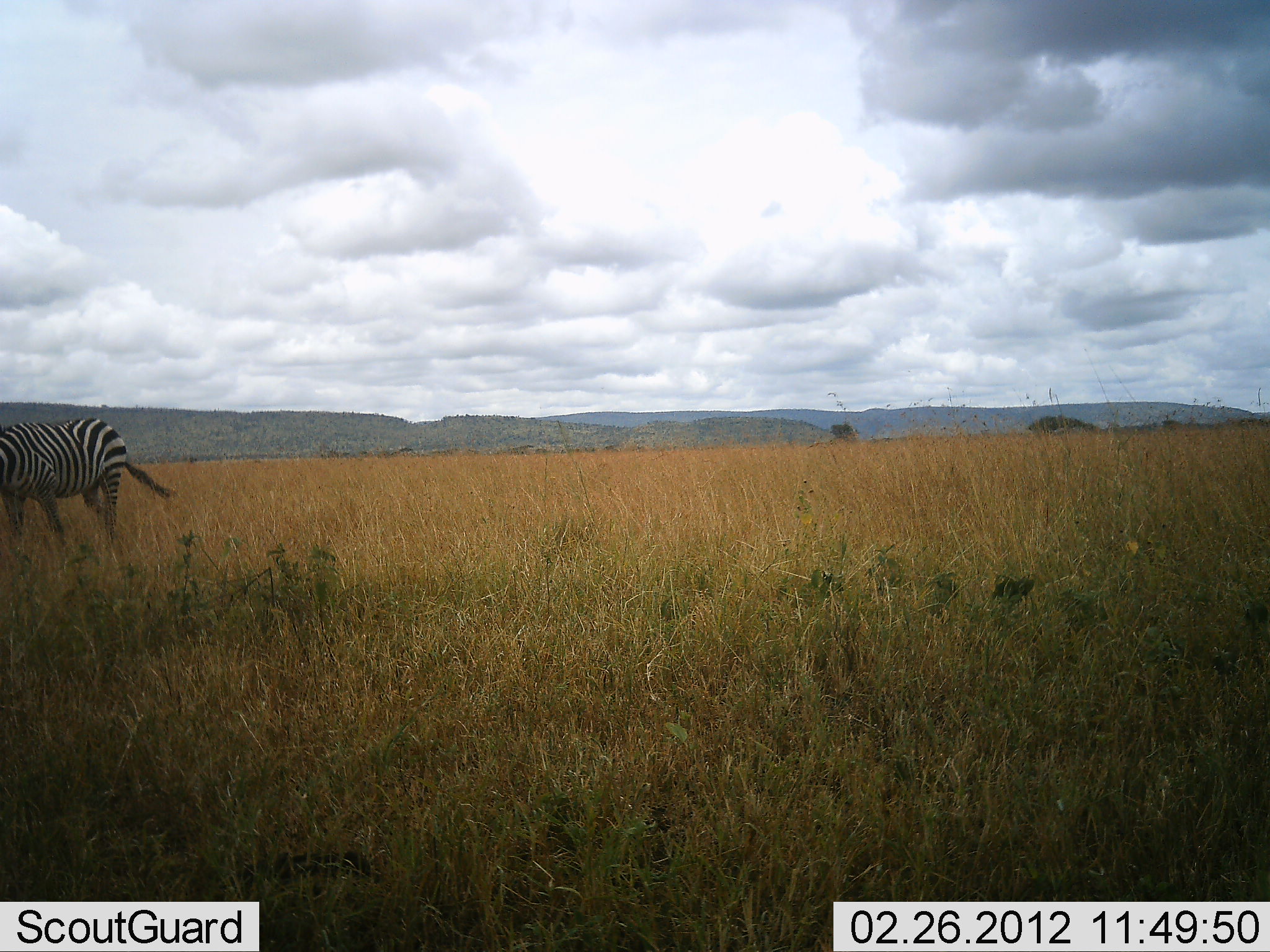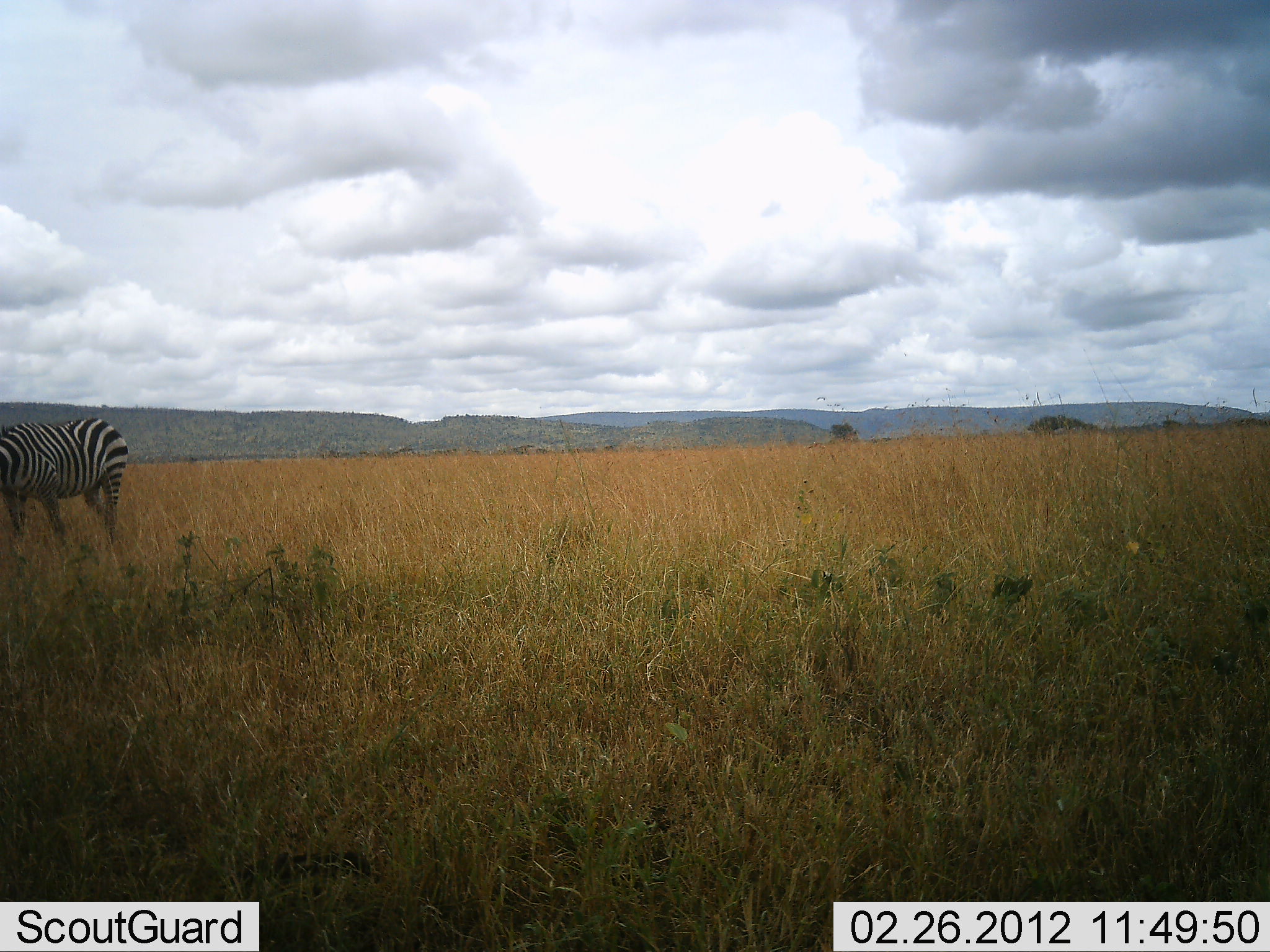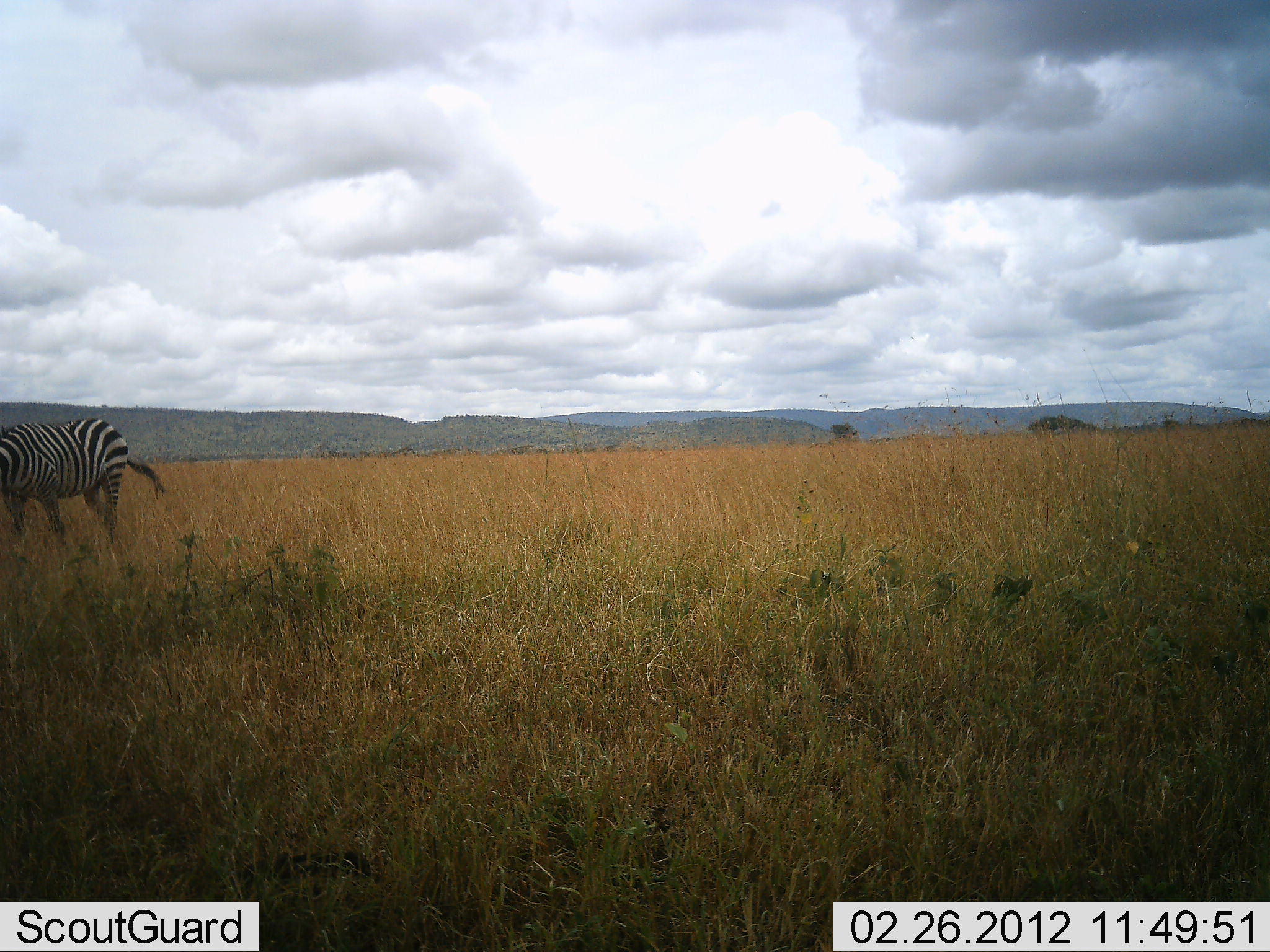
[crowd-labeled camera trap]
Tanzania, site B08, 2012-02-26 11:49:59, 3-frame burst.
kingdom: Animalia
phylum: Chordata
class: Mammalia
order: Perissodactyla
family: Equidae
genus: Equus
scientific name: Equus quagga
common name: plains zebra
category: zebra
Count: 1.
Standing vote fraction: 64%.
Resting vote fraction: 0%.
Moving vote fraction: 7%.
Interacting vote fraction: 0%.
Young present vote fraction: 0%.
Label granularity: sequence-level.